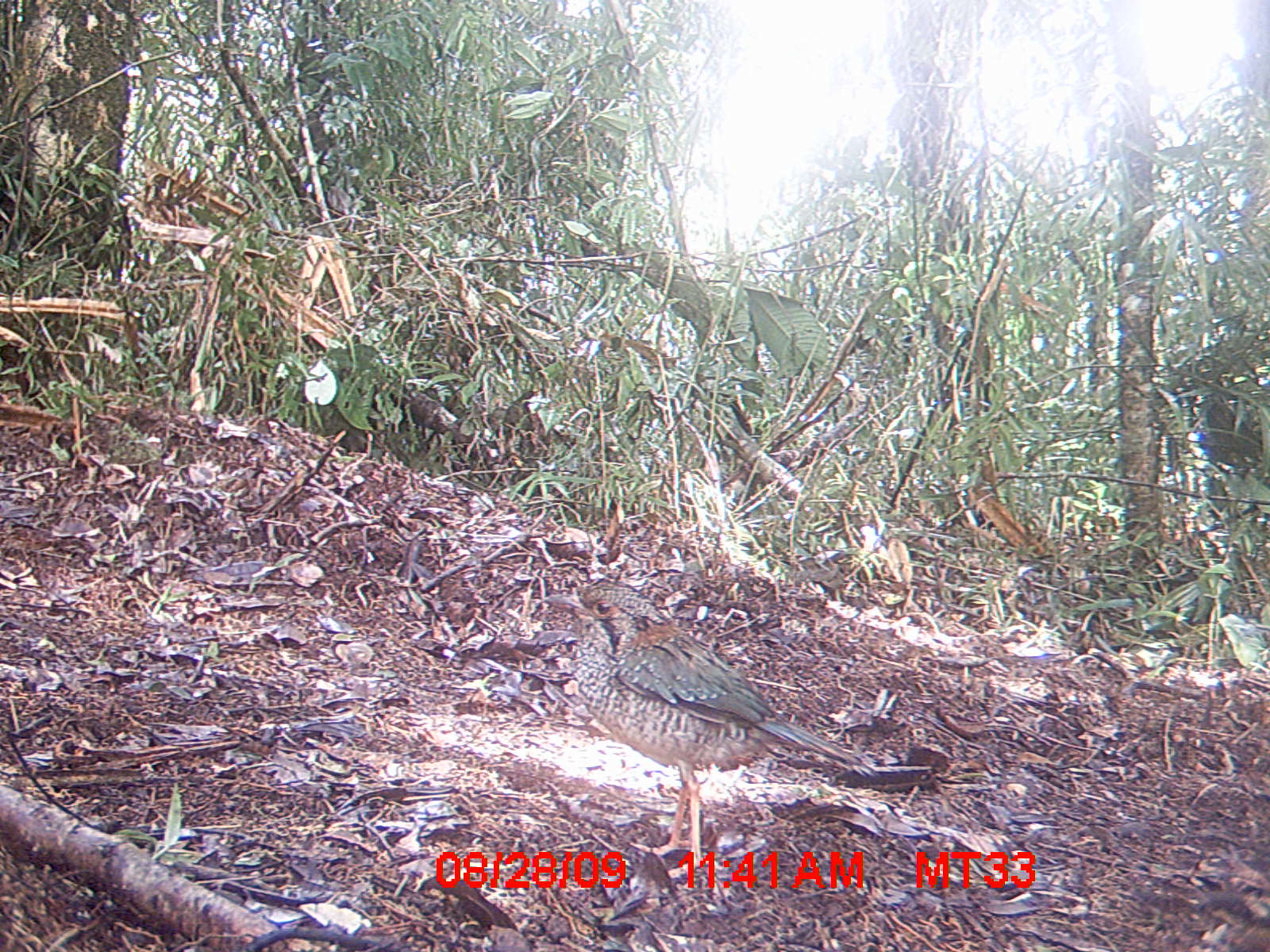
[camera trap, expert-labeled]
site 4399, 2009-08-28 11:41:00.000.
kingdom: Animalia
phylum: Chordata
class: Aves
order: Coraciiformes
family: Brachypteraciidae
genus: Brachypteracias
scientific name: Brachypteracias squamiger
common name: scaly ground-roller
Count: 1.